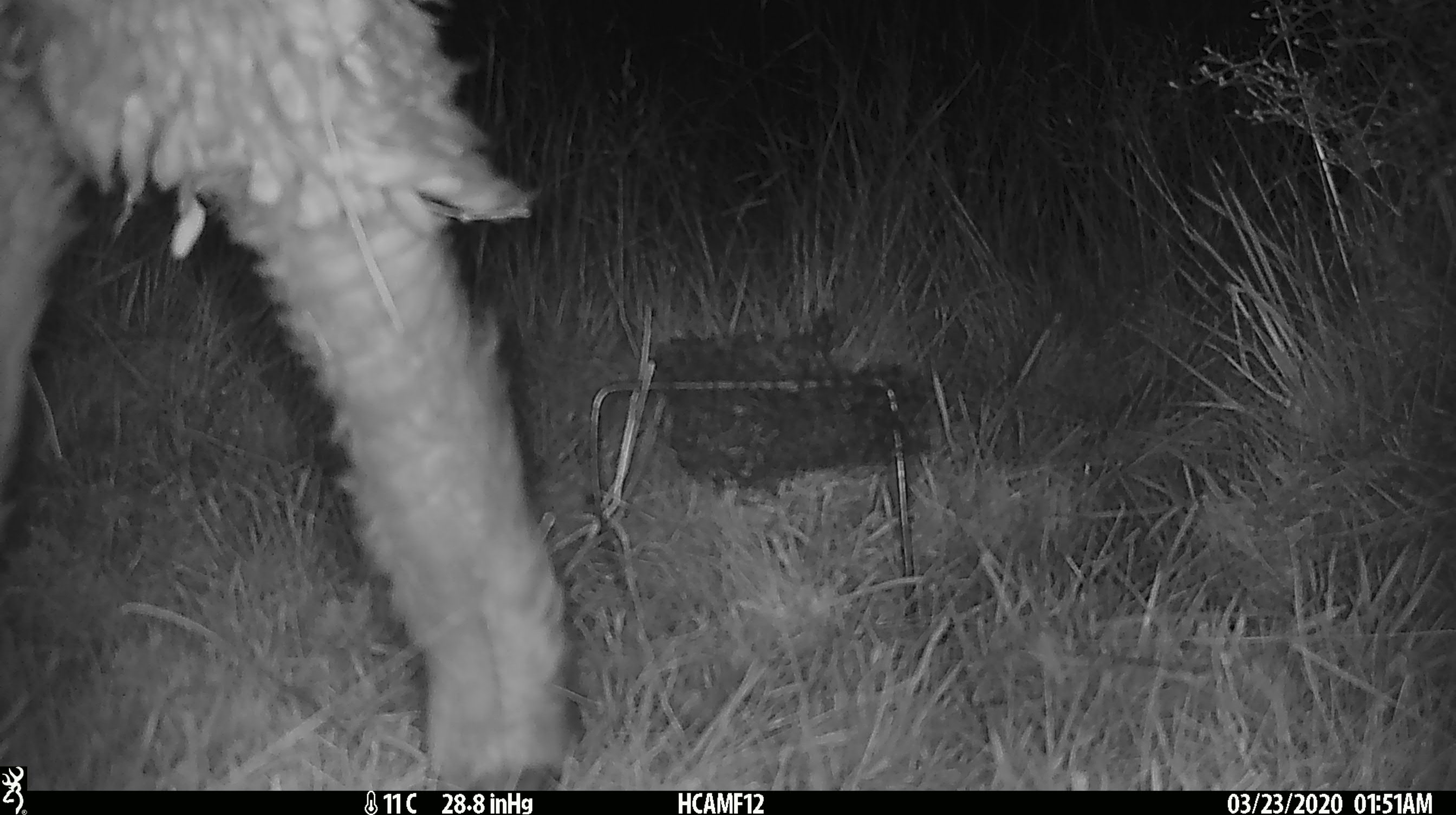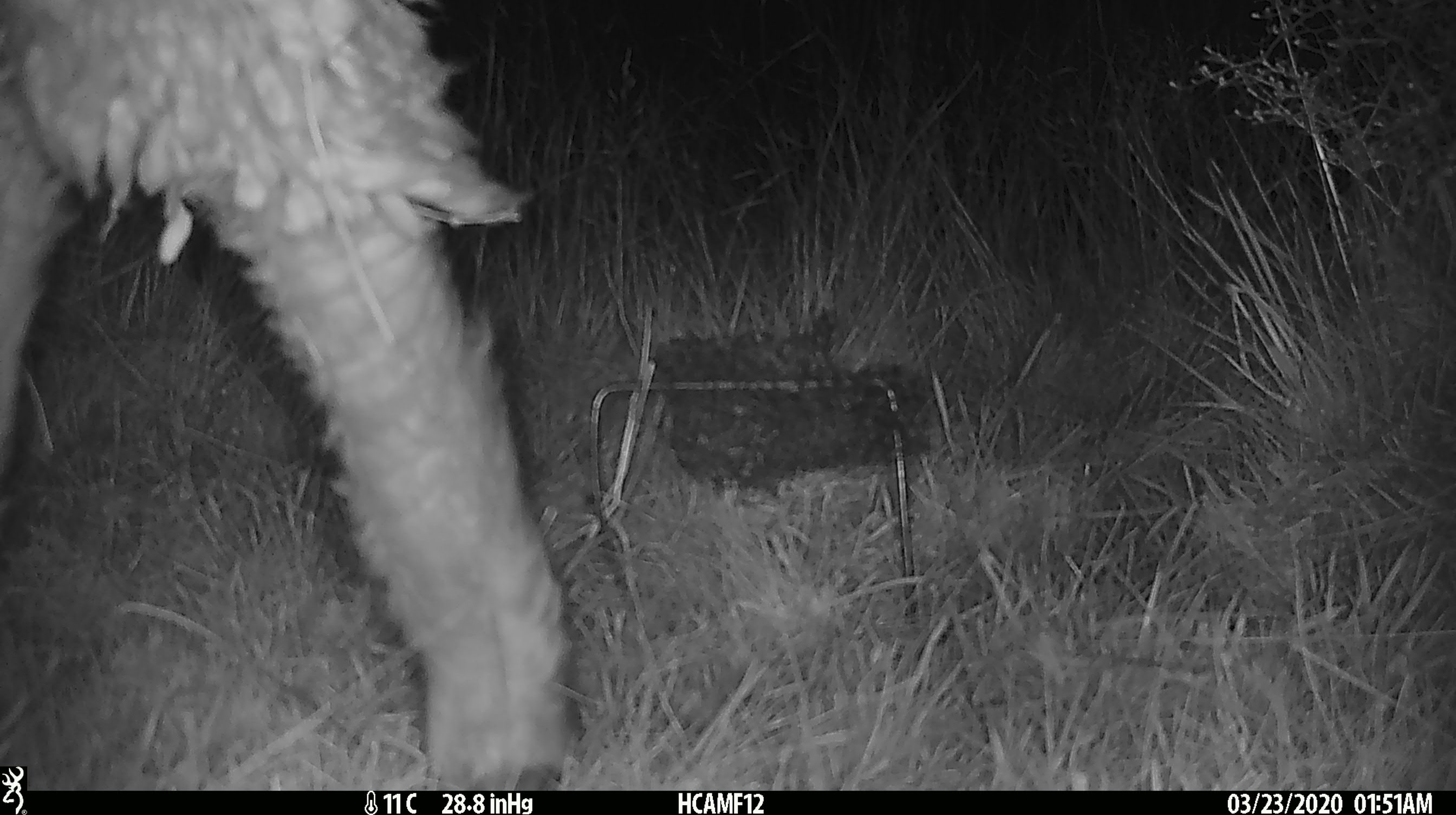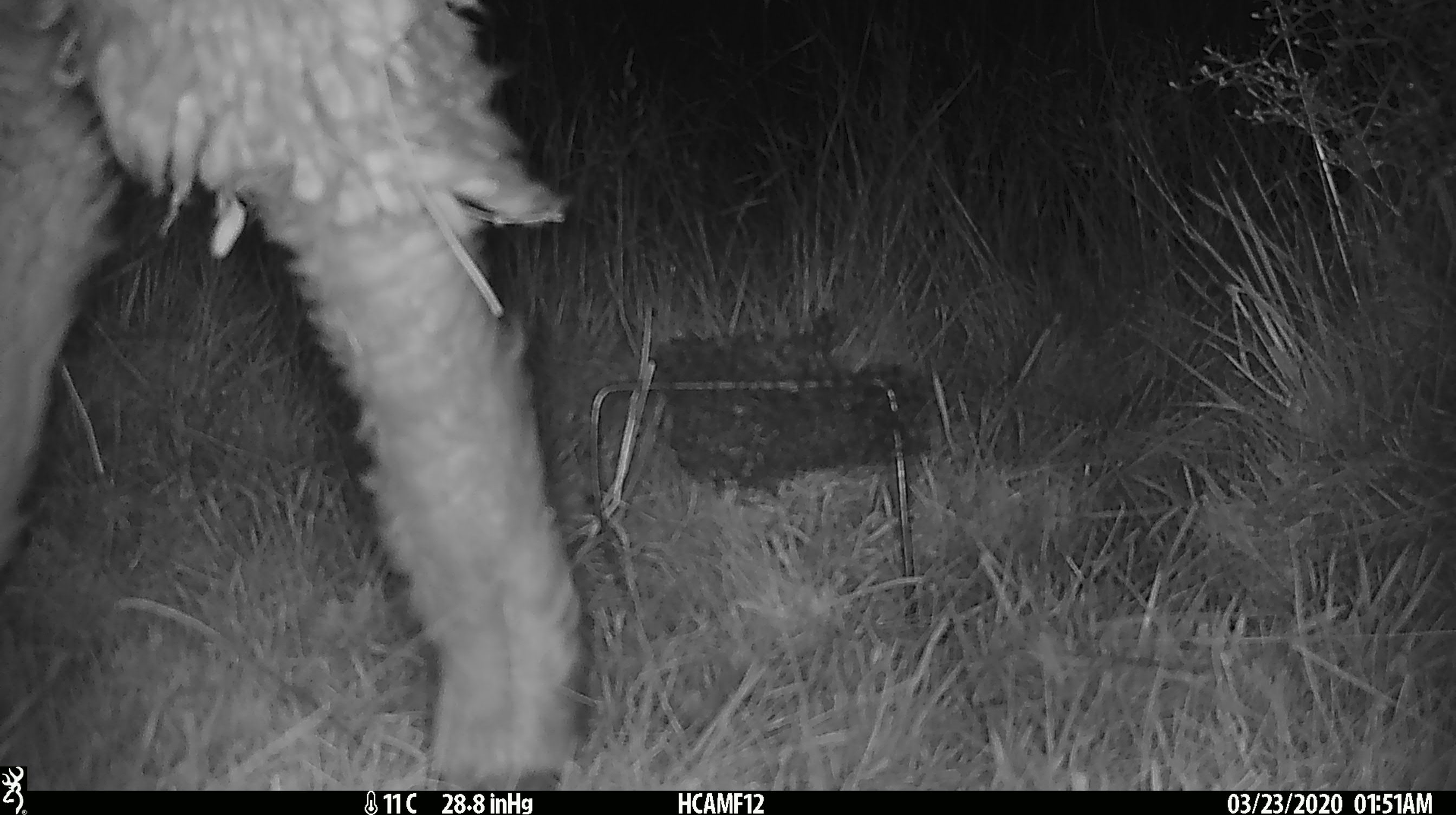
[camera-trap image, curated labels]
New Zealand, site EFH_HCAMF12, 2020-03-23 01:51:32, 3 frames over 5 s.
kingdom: Animalia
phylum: Chordata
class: Mammalia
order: Artiodactyla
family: Bovidae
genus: Ovis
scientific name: Ovis aries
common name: domestic sheep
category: sheep